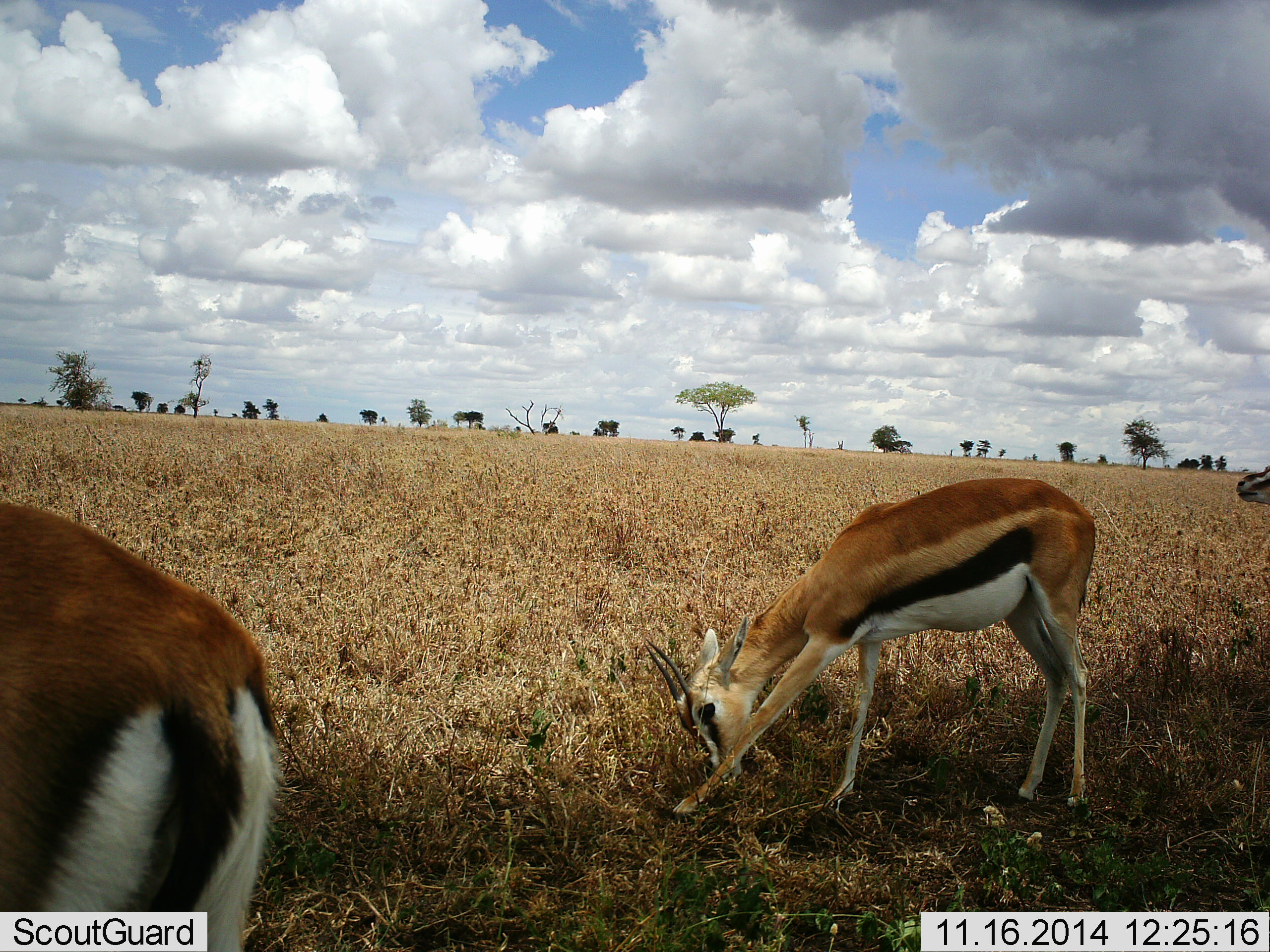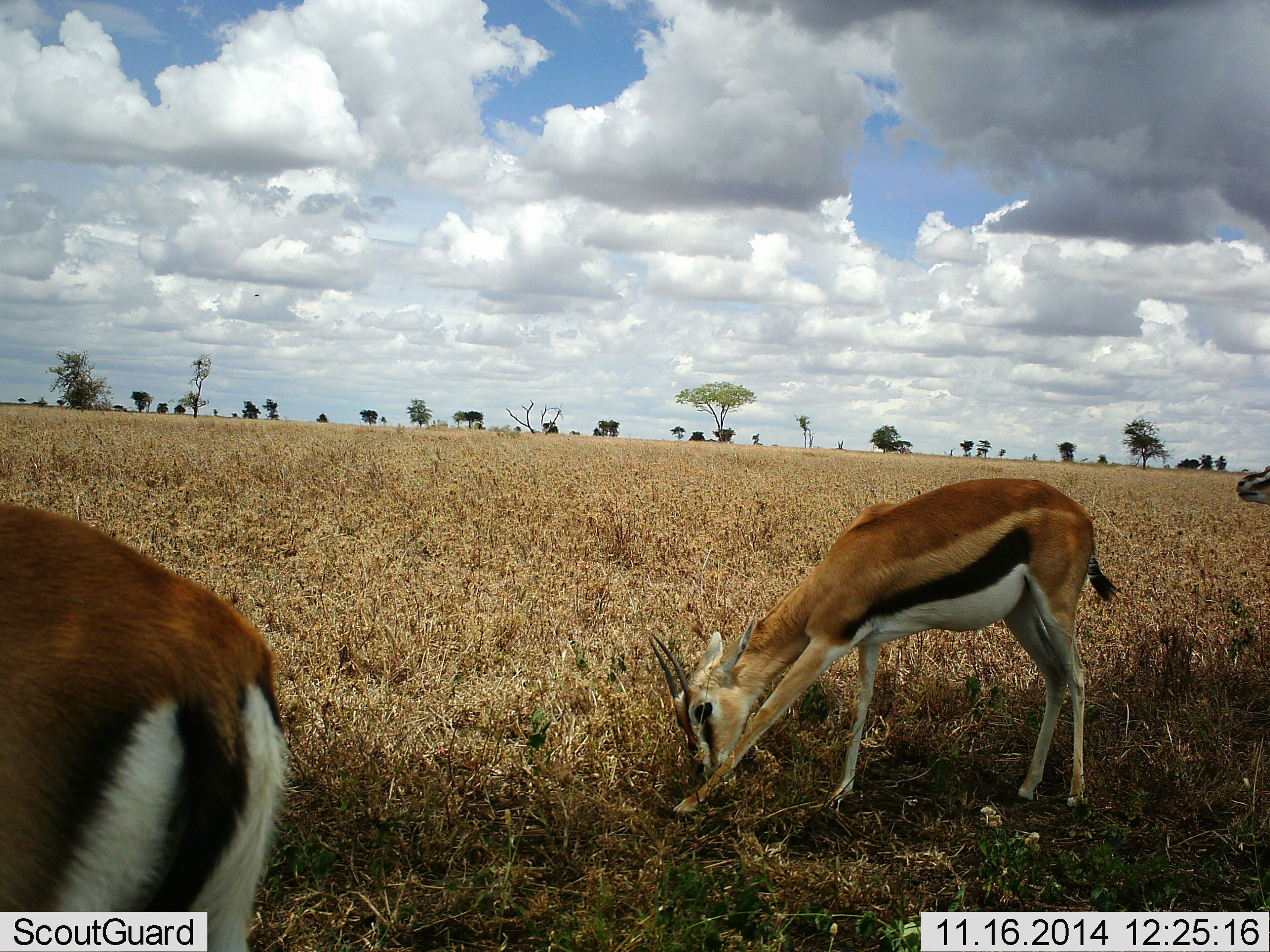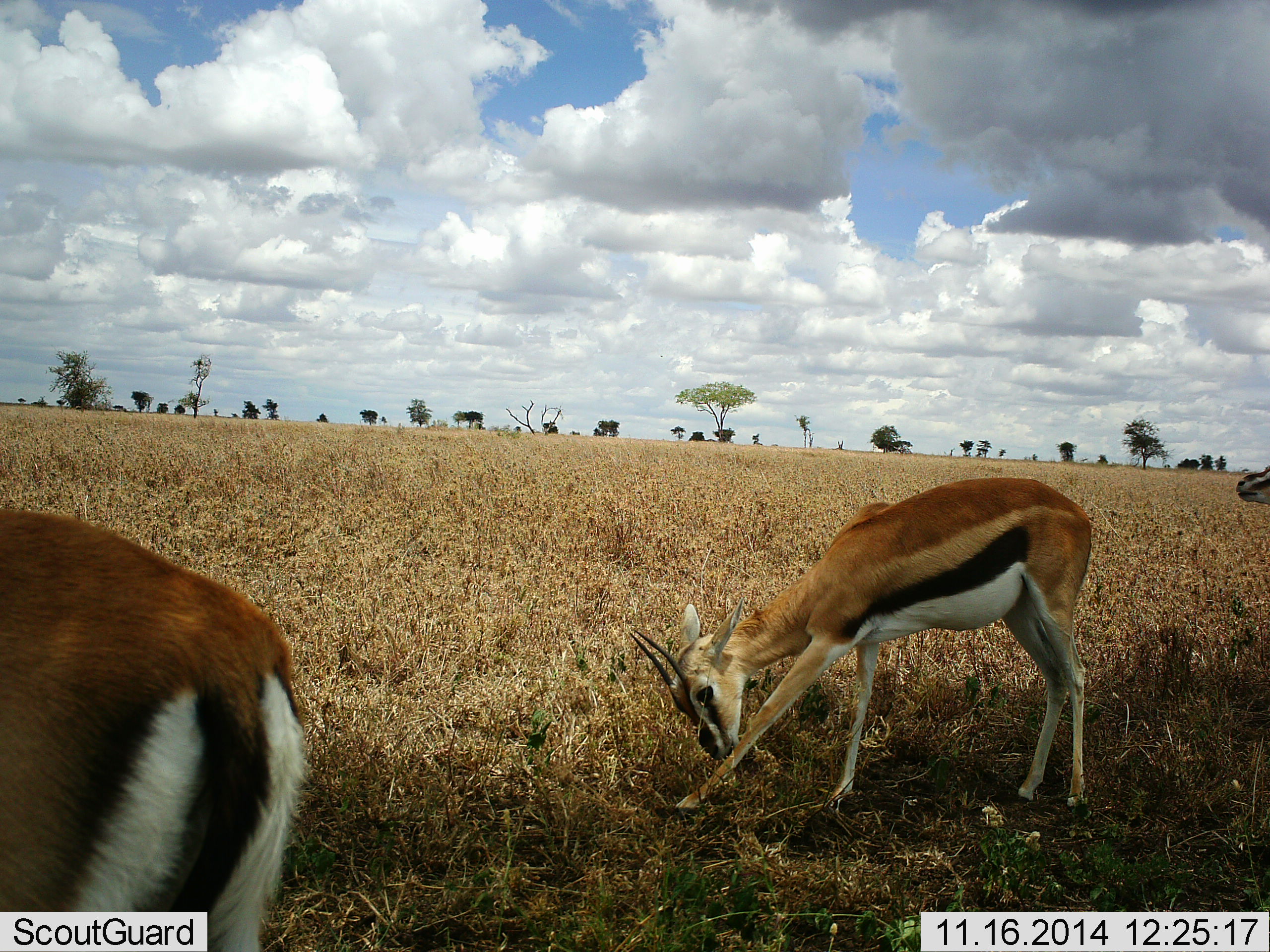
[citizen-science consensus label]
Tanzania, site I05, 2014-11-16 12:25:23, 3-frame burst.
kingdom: Animalia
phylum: Chordata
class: Mammalia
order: Artiodactyla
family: Bovidae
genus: Eudorcas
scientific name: Eudorcas thomsonii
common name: thomson's gazelle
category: gazellethomsons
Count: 2.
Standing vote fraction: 50%.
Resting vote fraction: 0%.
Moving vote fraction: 10%.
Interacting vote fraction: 0%.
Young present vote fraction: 0%.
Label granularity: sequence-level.